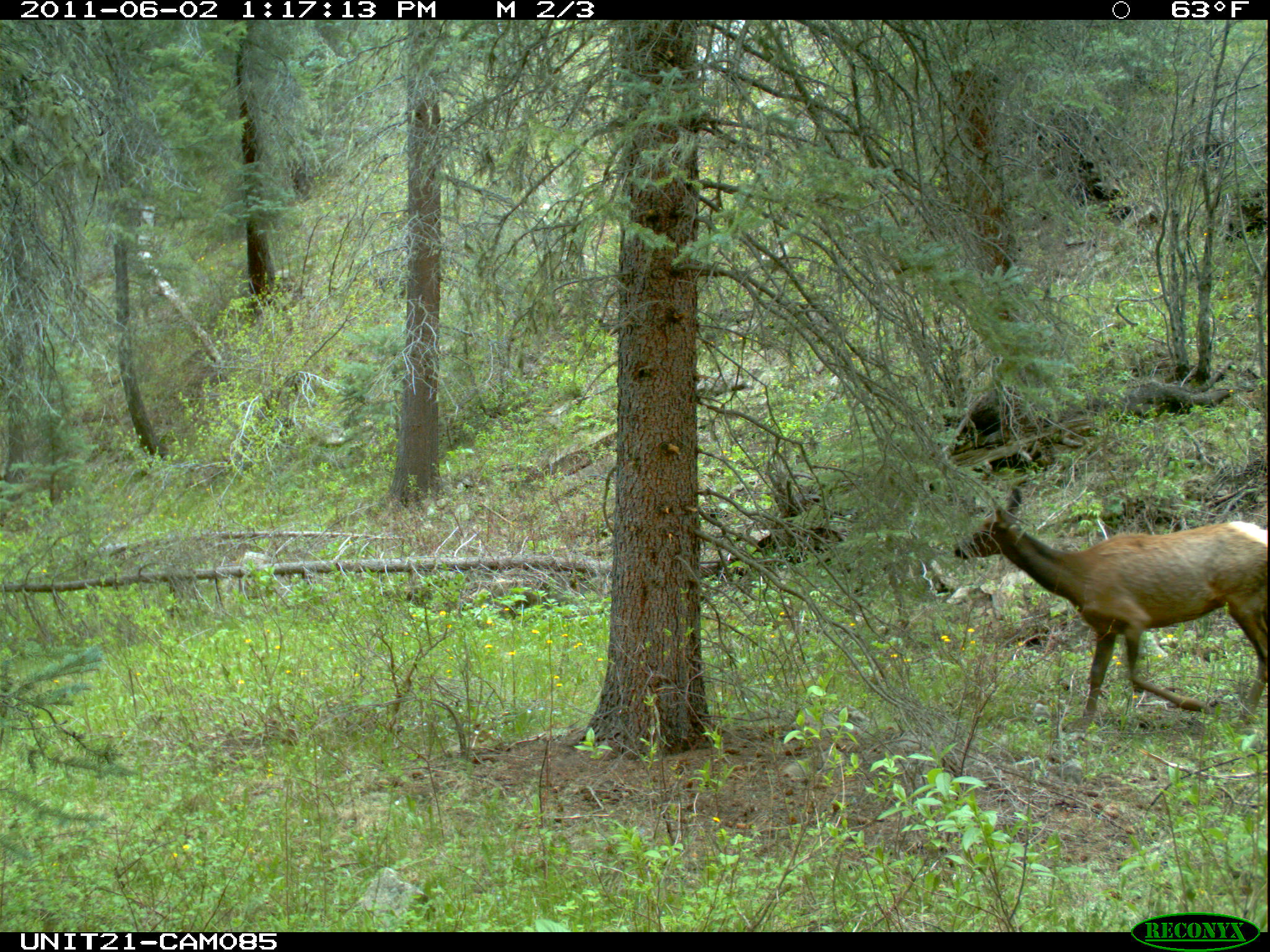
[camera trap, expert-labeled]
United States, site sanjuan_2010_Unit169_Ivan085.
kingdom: Animalia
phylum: Chordata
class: Mammalia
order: Artiodactyla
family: Cervidae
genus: Cervus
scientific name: Cervus elaphus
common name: red deer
Cervus elaphus (red deer).